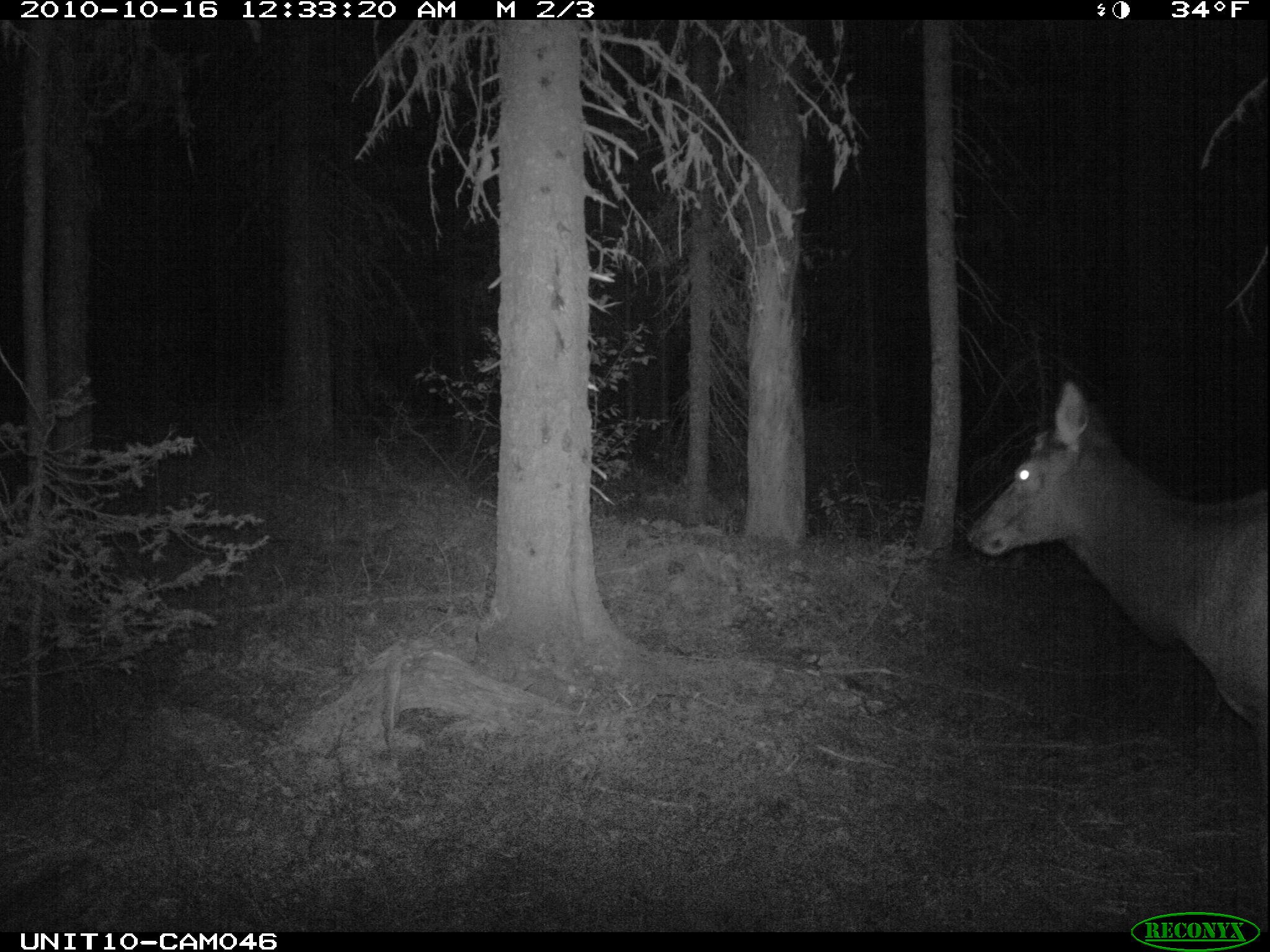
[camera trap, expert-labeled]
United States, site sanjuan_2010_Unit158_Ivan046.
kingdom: Animalia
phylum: Chordata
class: Mammalia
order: Artiodactyla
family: Cervidae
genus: Cervus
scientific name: Cervus elaphus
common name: red deer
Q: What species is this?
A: Cervus elaphus (red deer).